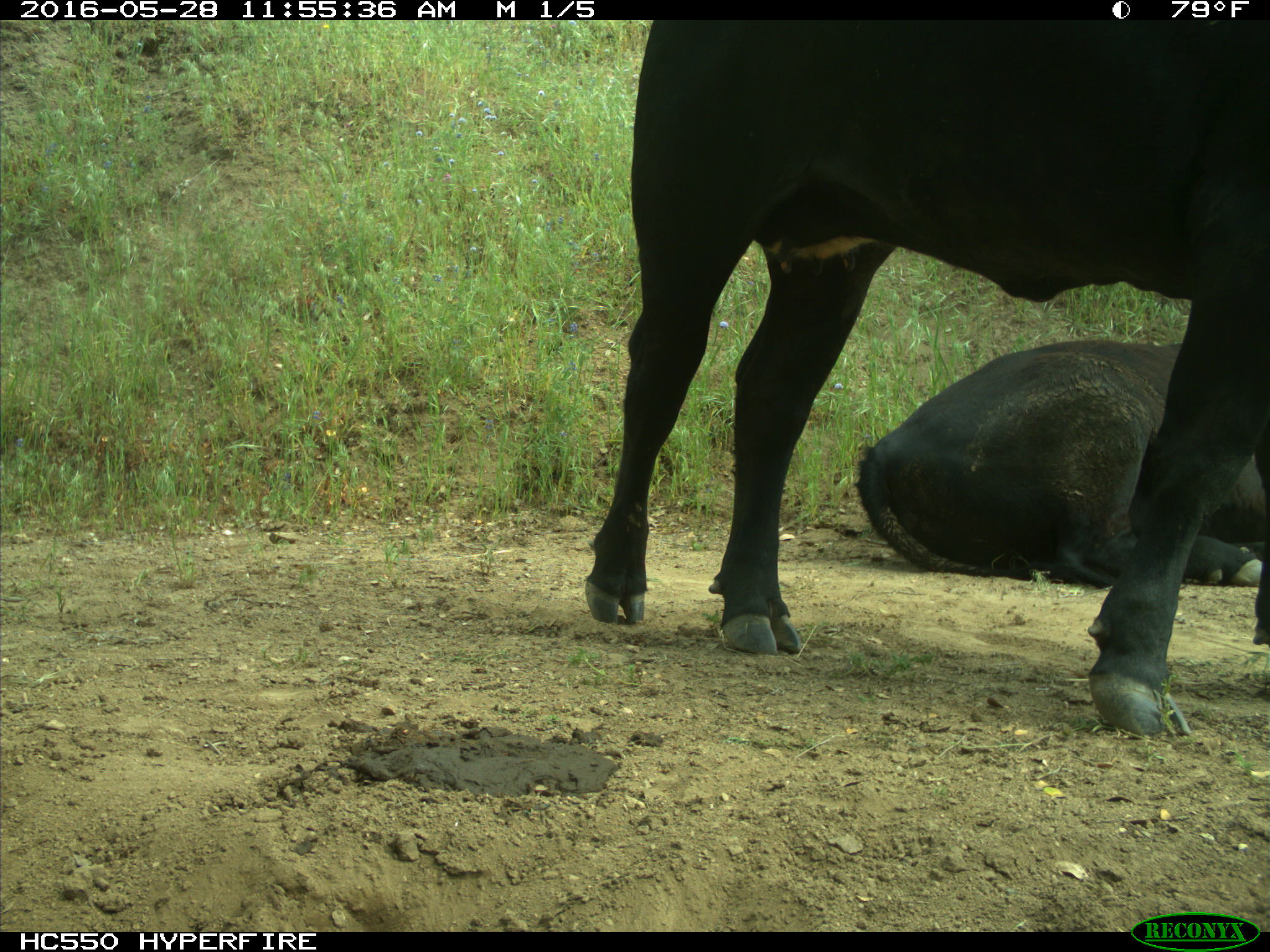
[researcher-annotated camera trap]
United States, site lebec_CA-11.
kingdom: Animalia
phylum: Chordata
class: Mammalia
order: Artiodactyla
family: Bovidae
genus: Bos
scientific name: Bos taurus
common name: domestic cow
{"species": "Bos taurus (domestic cow)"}